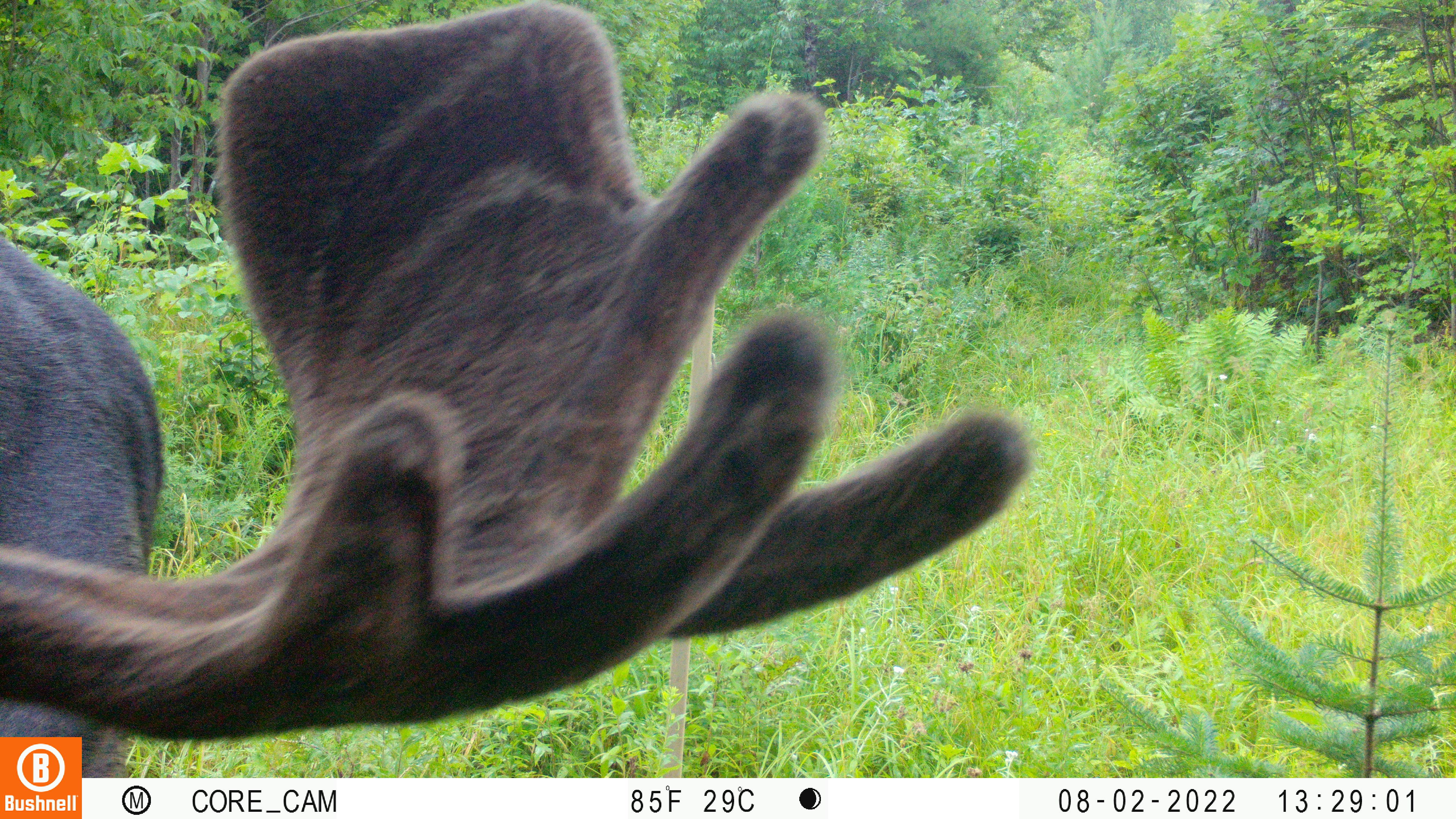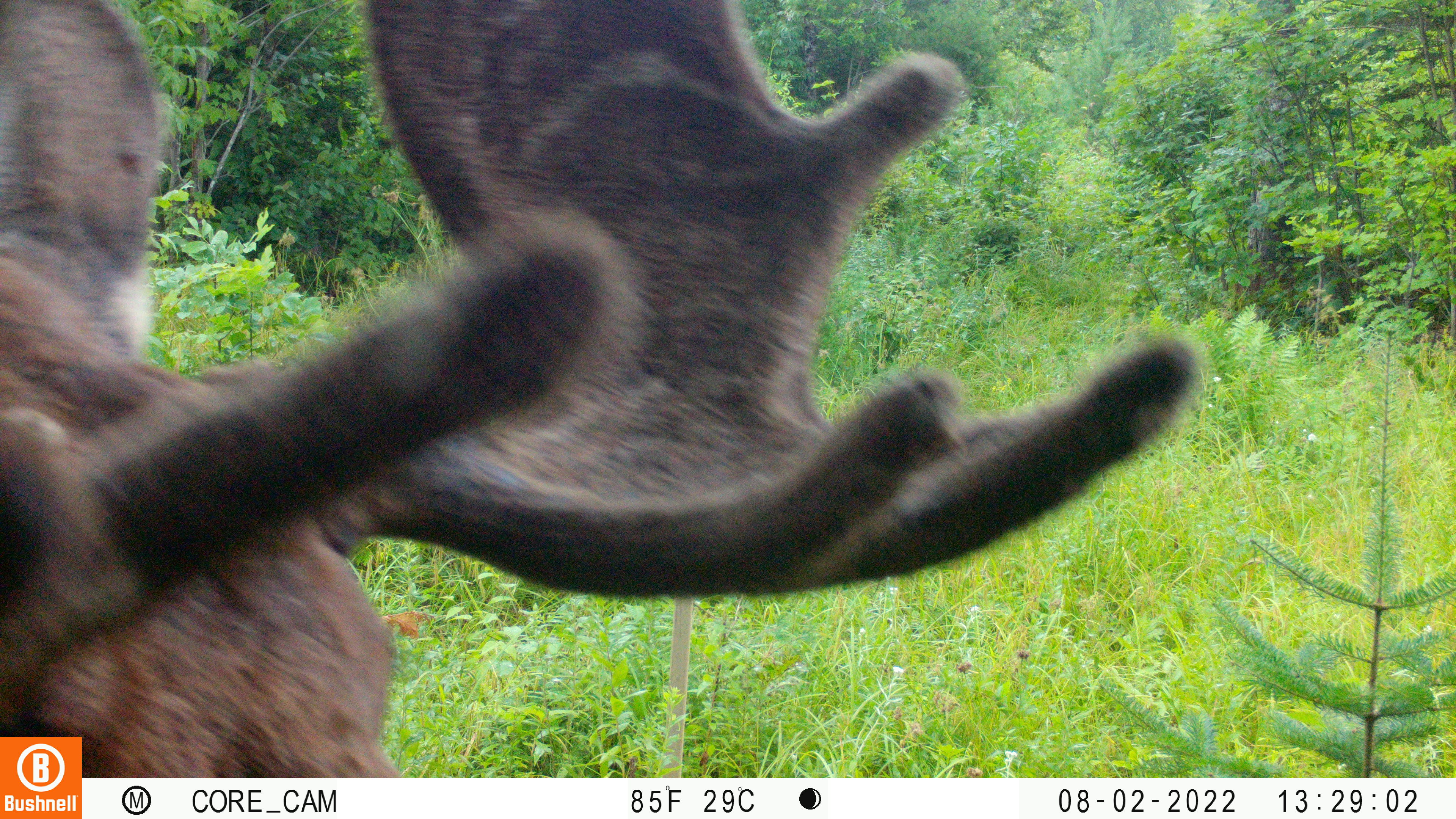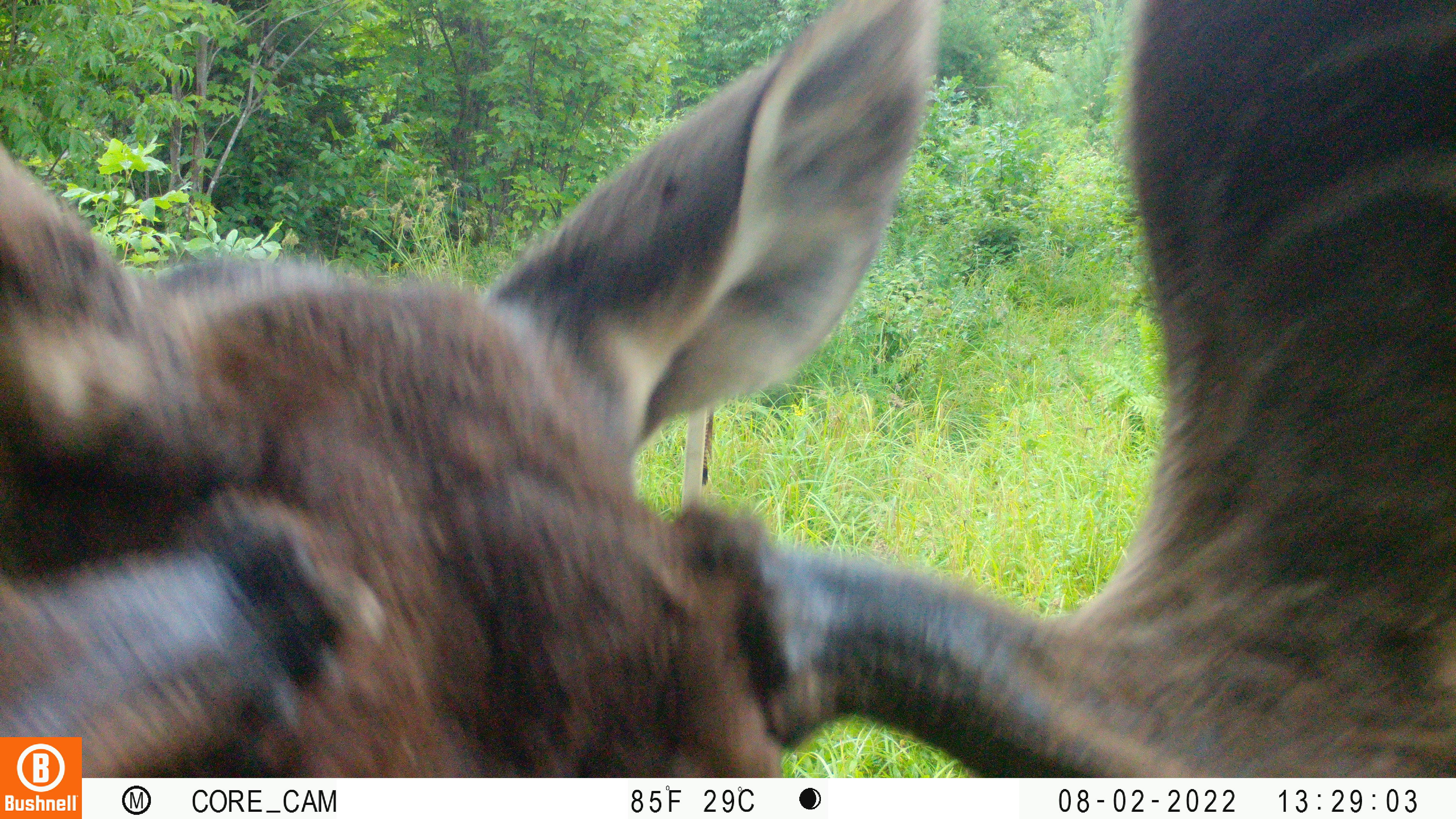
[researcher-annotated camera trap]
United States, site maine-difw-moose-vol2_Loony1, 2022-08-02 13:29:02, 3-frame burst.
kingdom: Animalia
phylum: Chordata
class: Mammalia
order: Artiodactyla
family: Cervidae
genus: Alces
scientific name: Alces alces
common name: moose